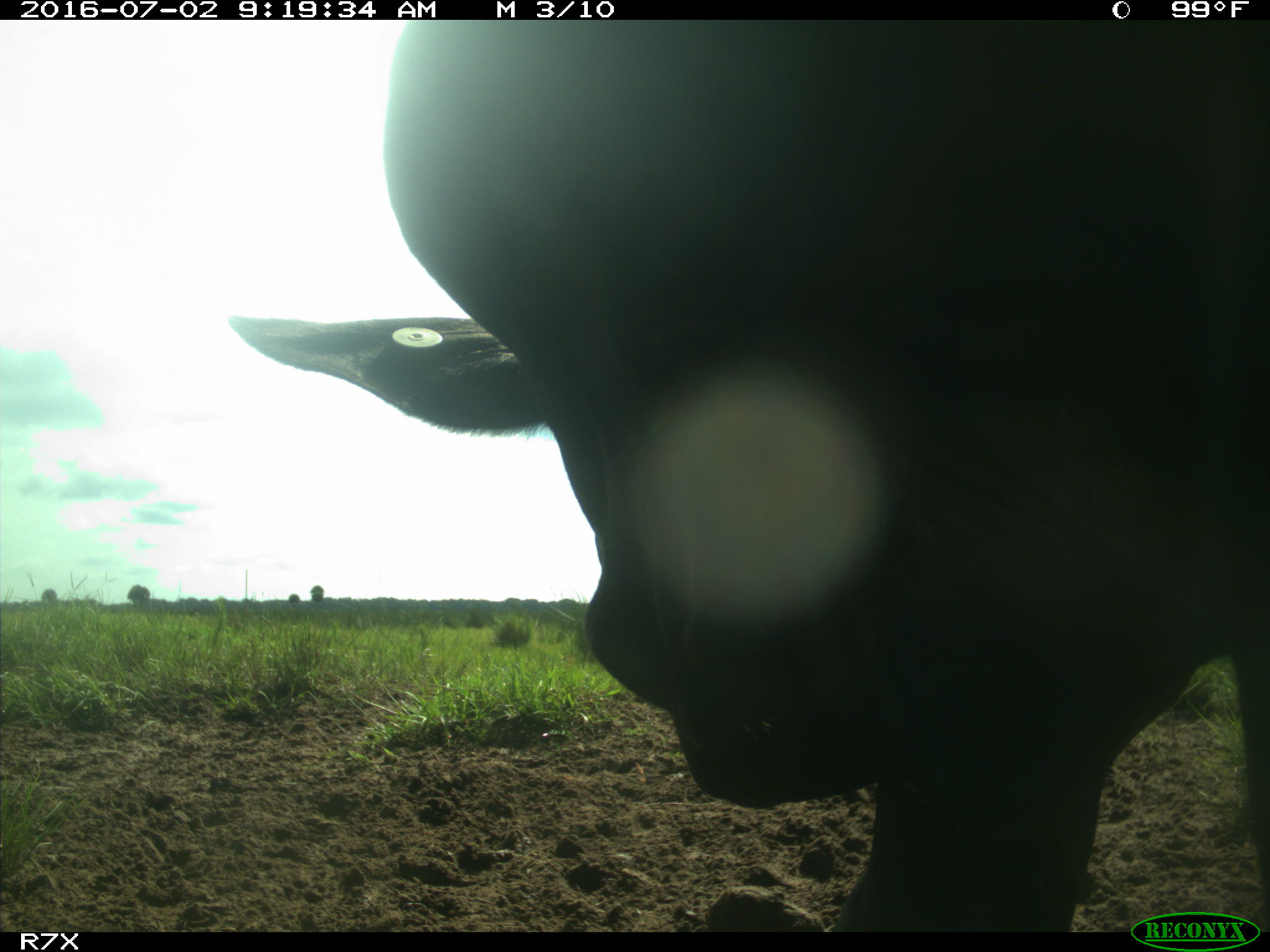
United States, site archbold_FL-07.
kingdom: Animalia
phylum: Chordata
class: Mammalia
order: Artiodactyla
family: Bovidae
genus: Bos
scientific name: Bos taurus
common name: domestic cow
Bos taurus (domestic cow).